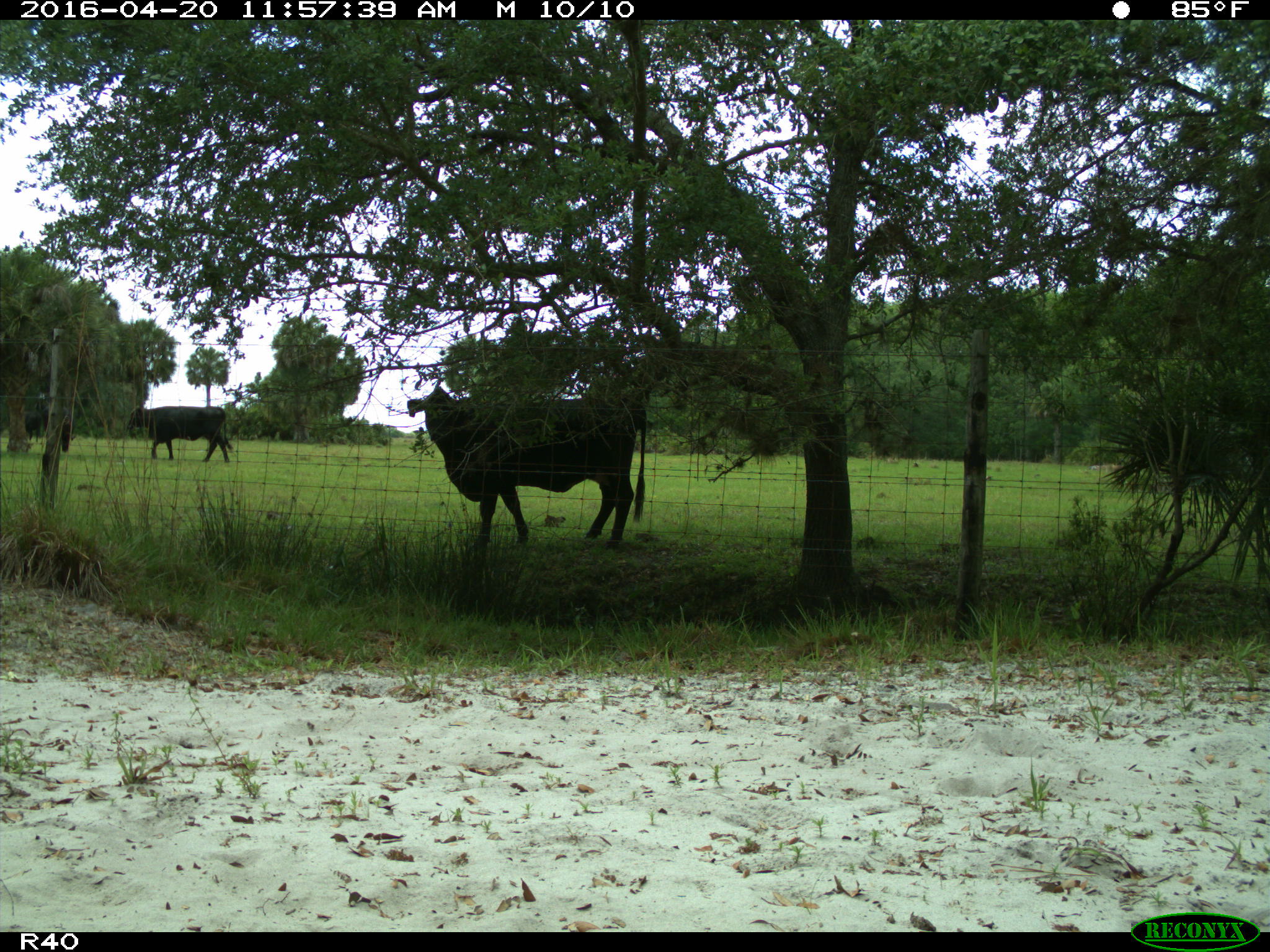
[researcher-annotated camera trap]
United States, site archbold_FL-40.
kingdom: Animalia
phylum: Chordata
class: Mammalia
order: Artiodactyla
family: Bovidae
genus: Bos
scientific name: Bos taurus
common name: domestic cow